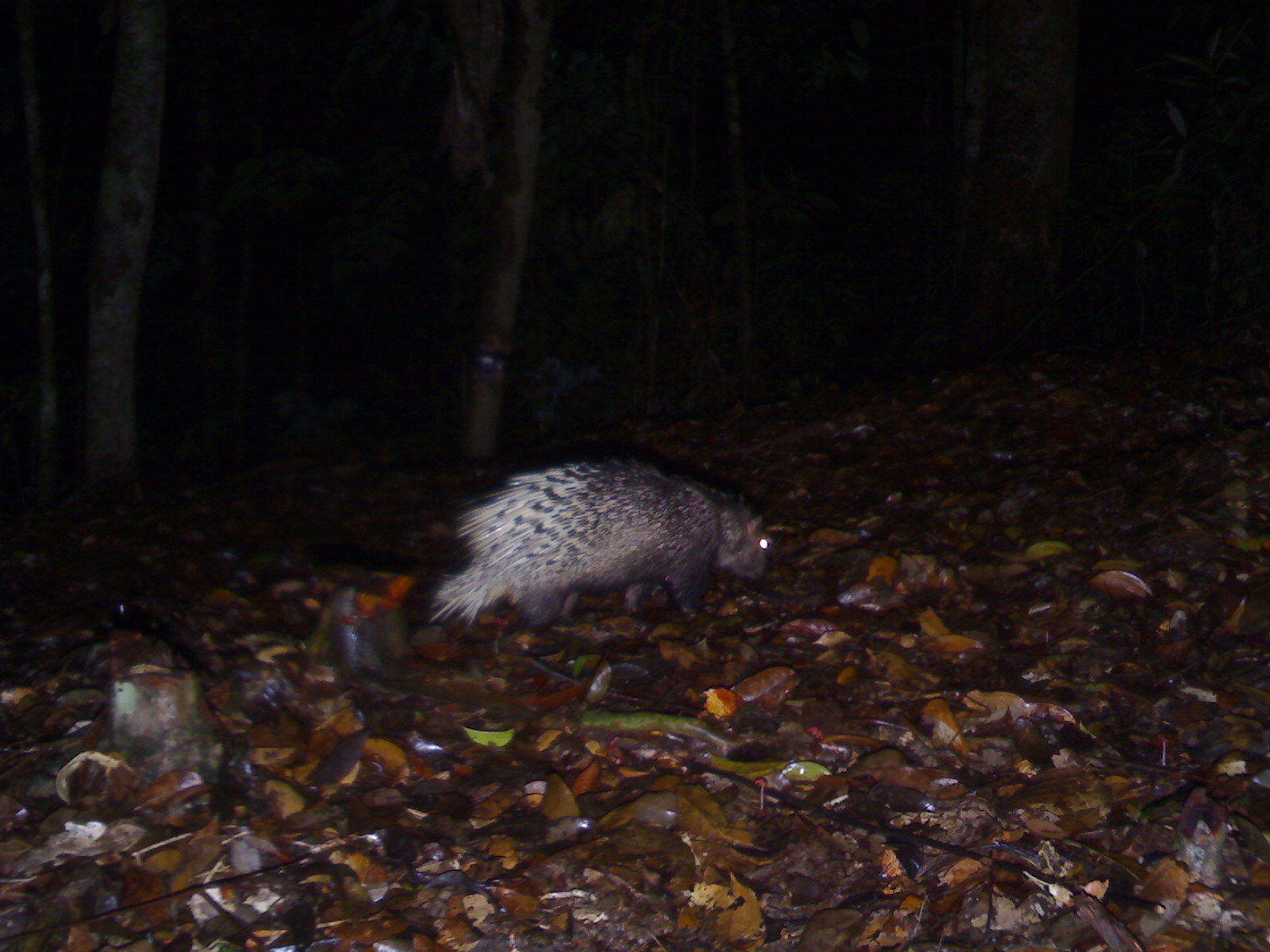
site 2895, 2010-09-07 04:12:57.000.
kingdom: Animalia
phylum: Chordata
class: Mammalia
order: Rodentia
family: Hystricidae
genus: Hystrix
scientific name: Hystrix brachyura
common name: east asian porcupine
Hystrix brachyura (east asian porcupine), count 1.